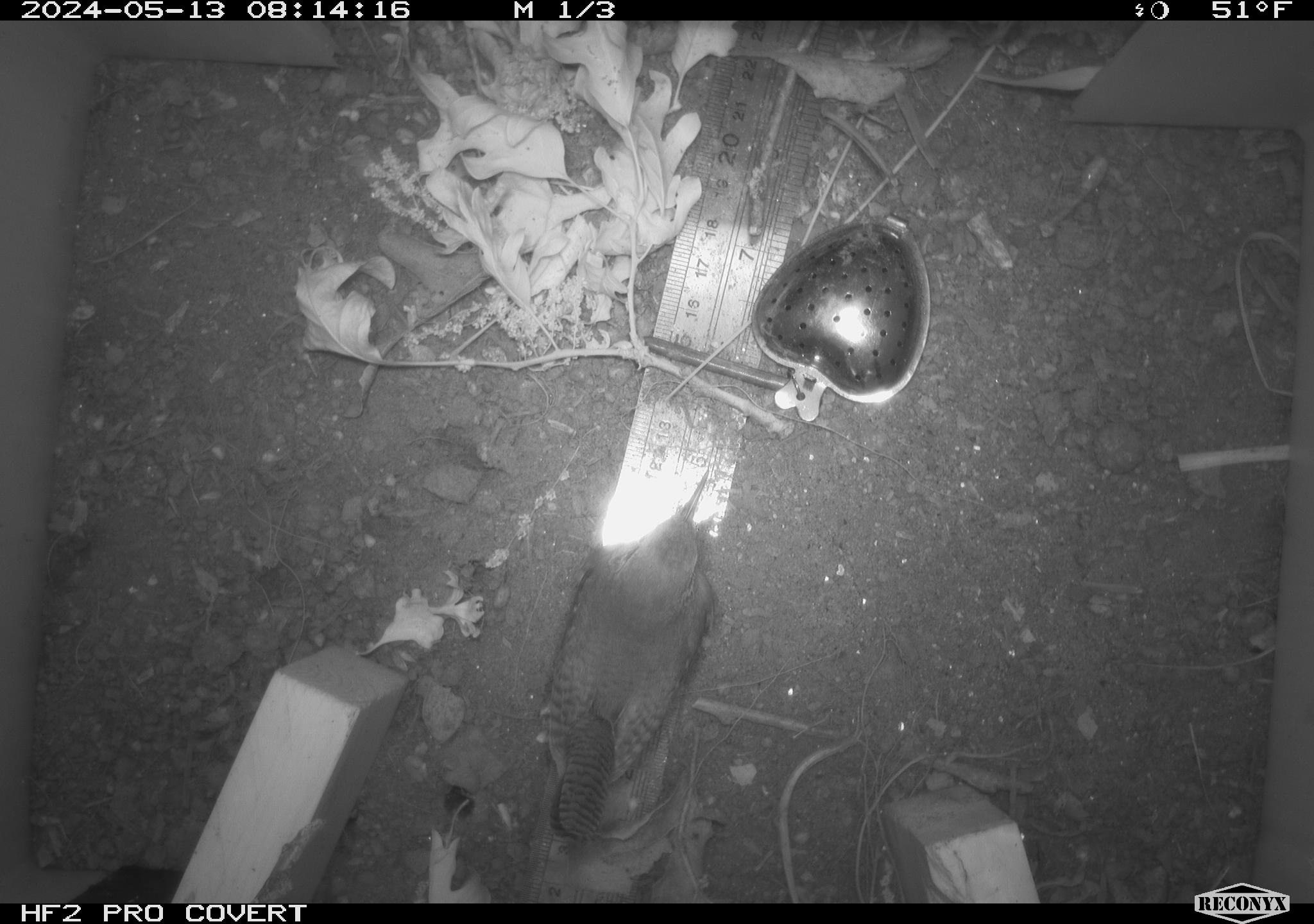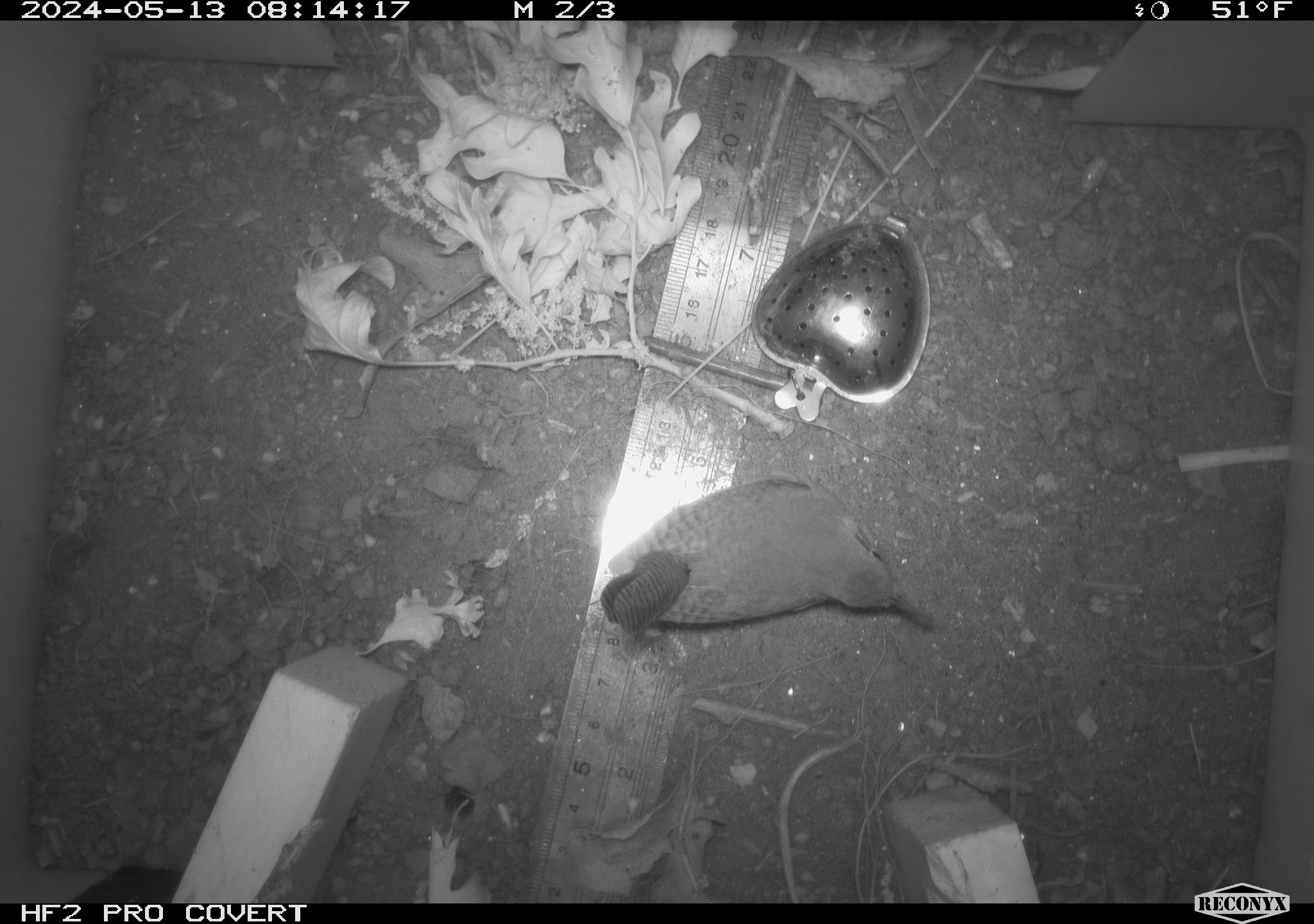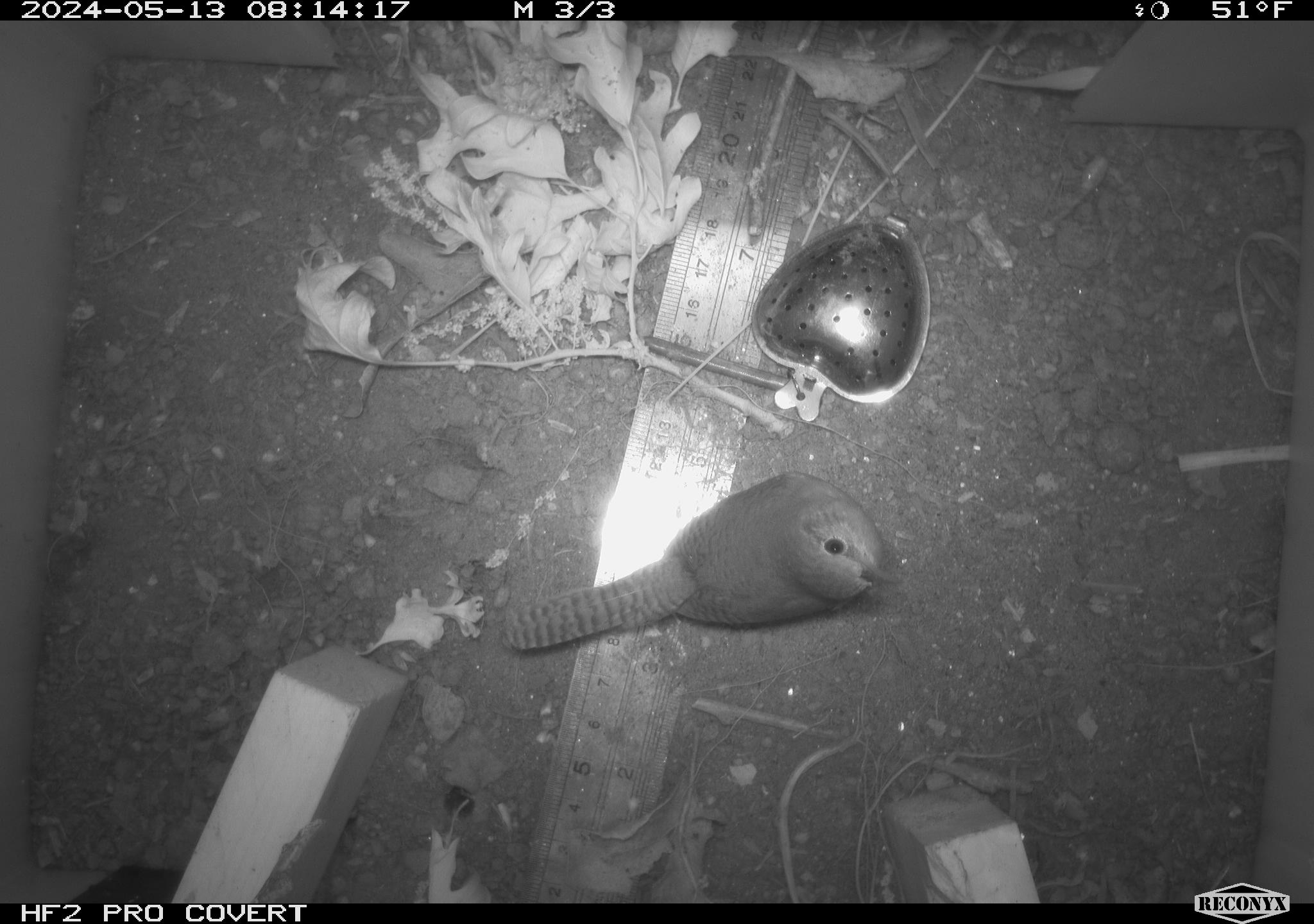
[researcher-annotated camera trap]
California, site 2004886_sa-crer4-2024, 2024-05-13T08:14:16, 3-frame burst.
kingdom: Animalia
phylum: Chordata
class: Aves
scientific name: Aves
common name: bird